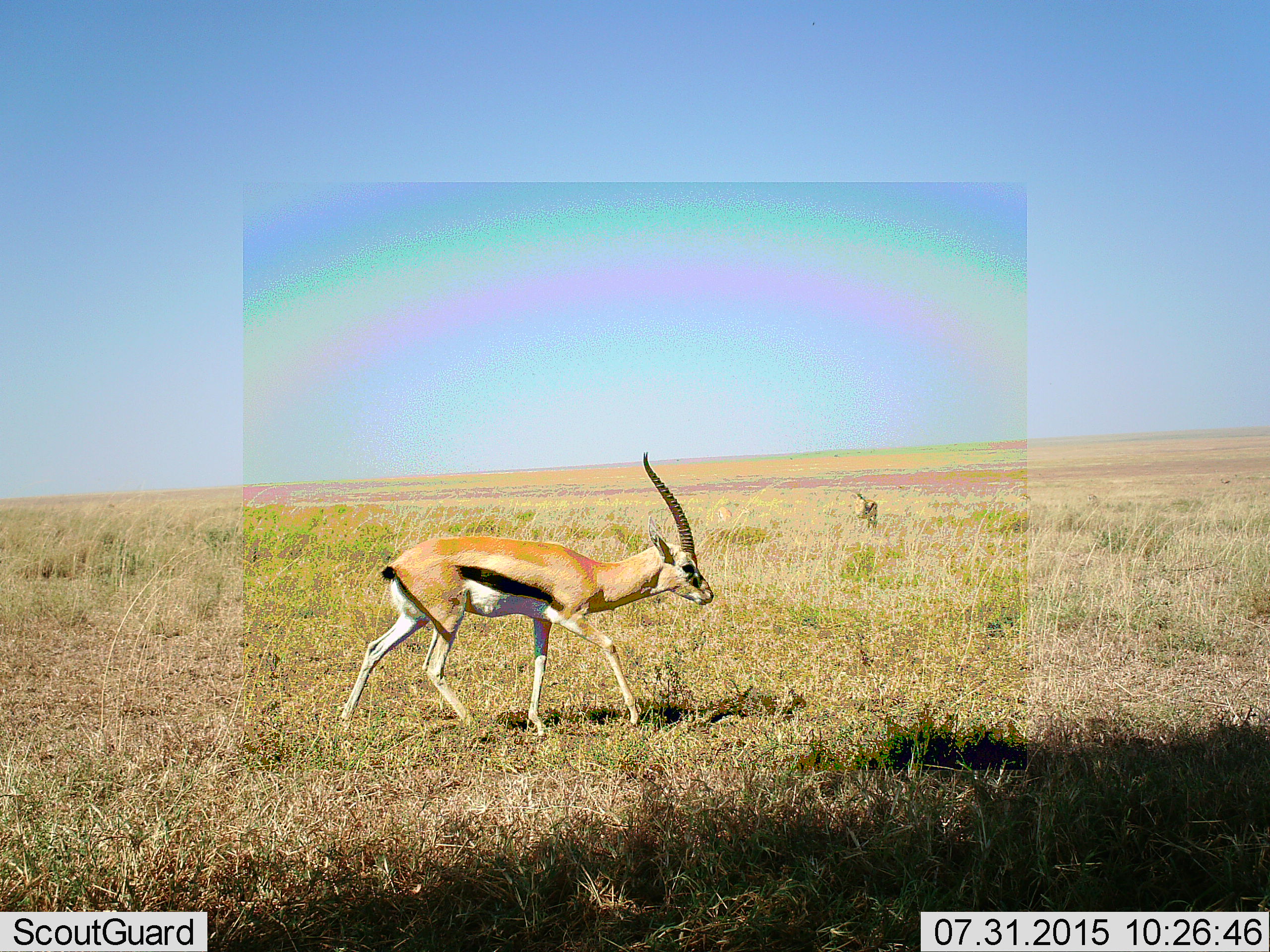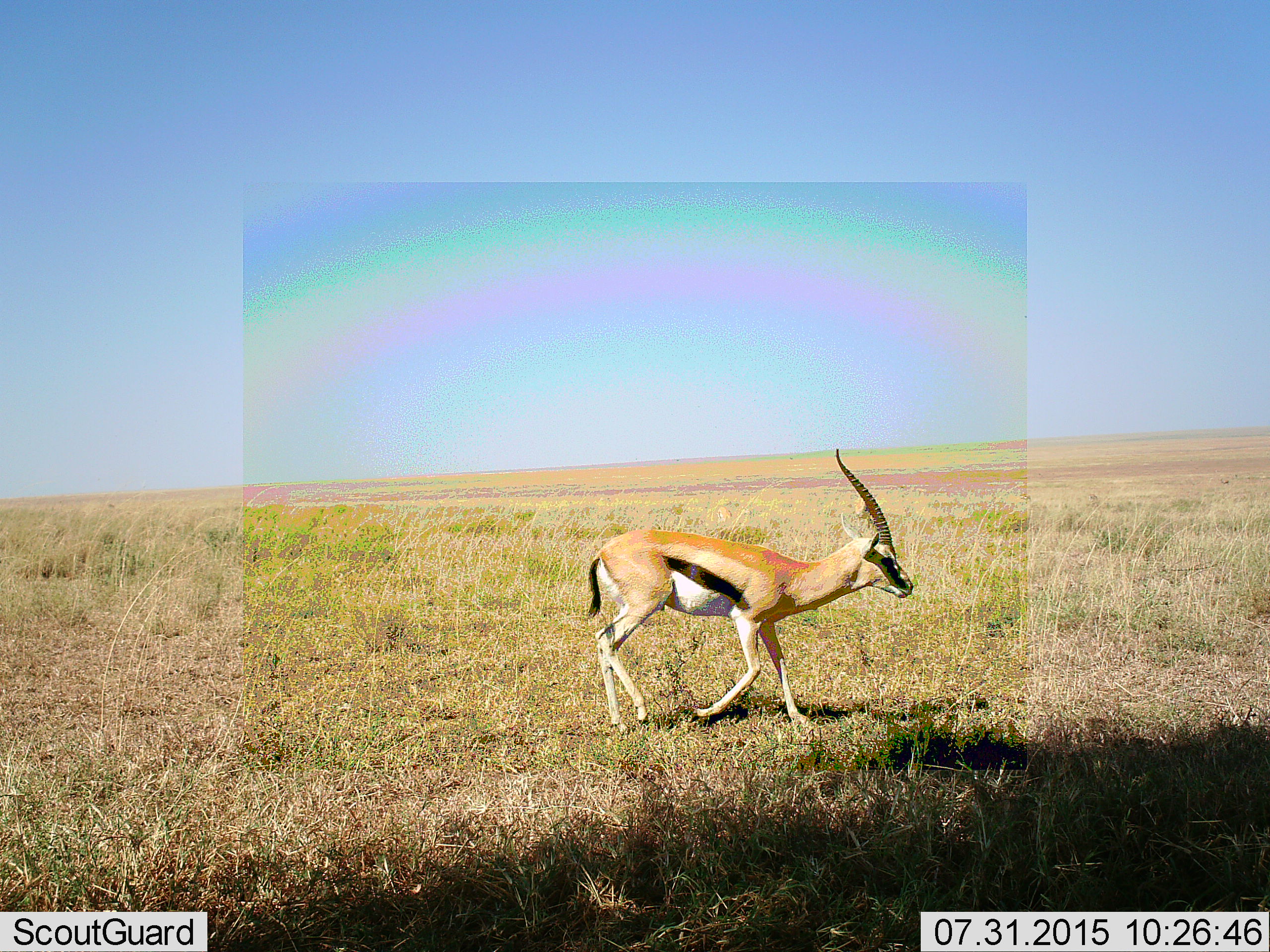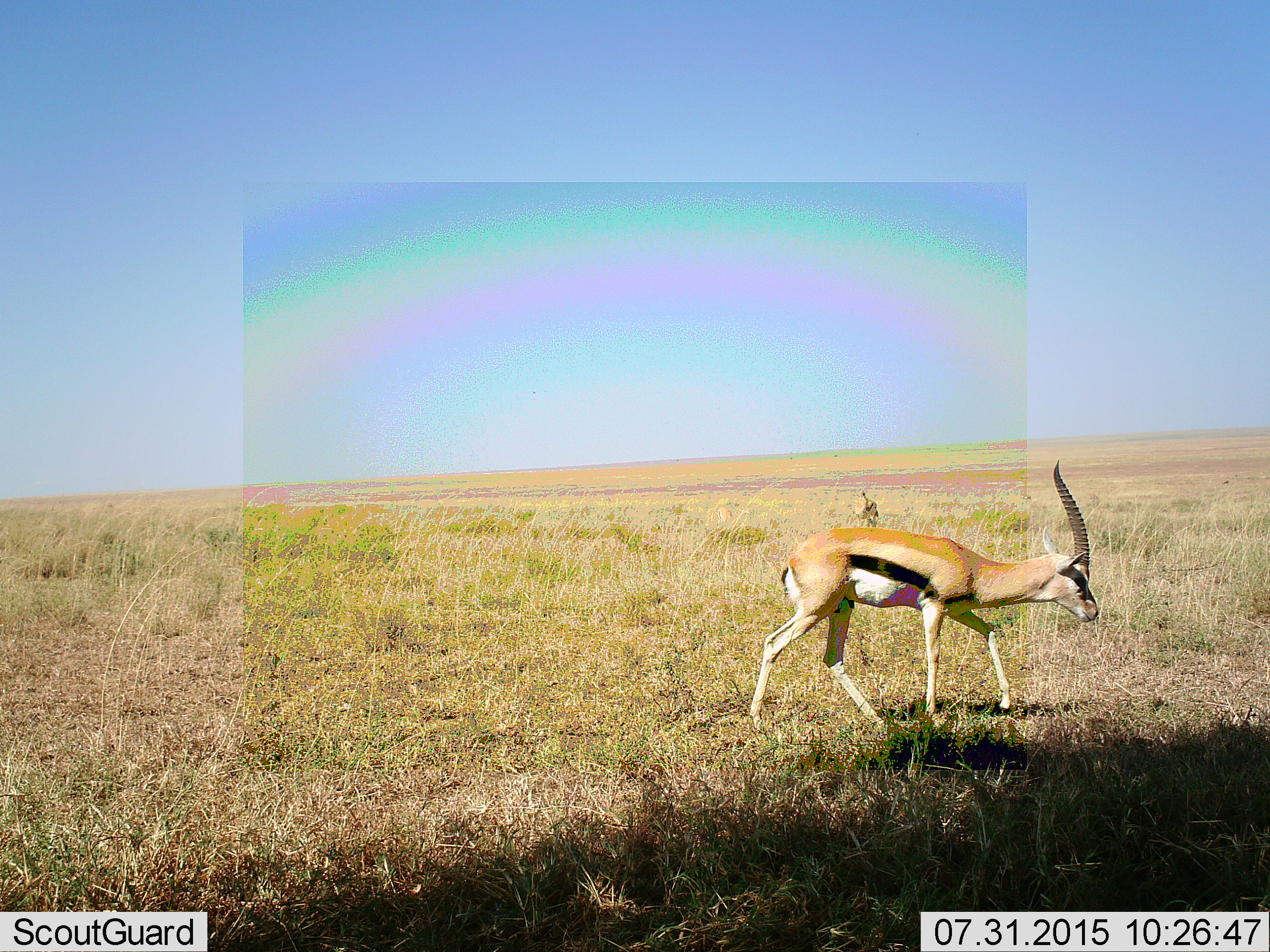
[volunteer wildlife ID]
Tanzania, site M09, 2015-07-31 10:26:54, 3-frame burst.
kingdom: Animalia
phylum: Chordata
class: Mammalia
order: Artiodactyla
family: Bovidae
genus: Eudorcas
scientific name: Eudorcas thomsonii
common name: thomson's gazelle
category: gazellethomsons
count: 2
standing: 50%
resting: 0%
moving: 100%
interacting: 0%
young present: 0%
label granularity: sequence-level